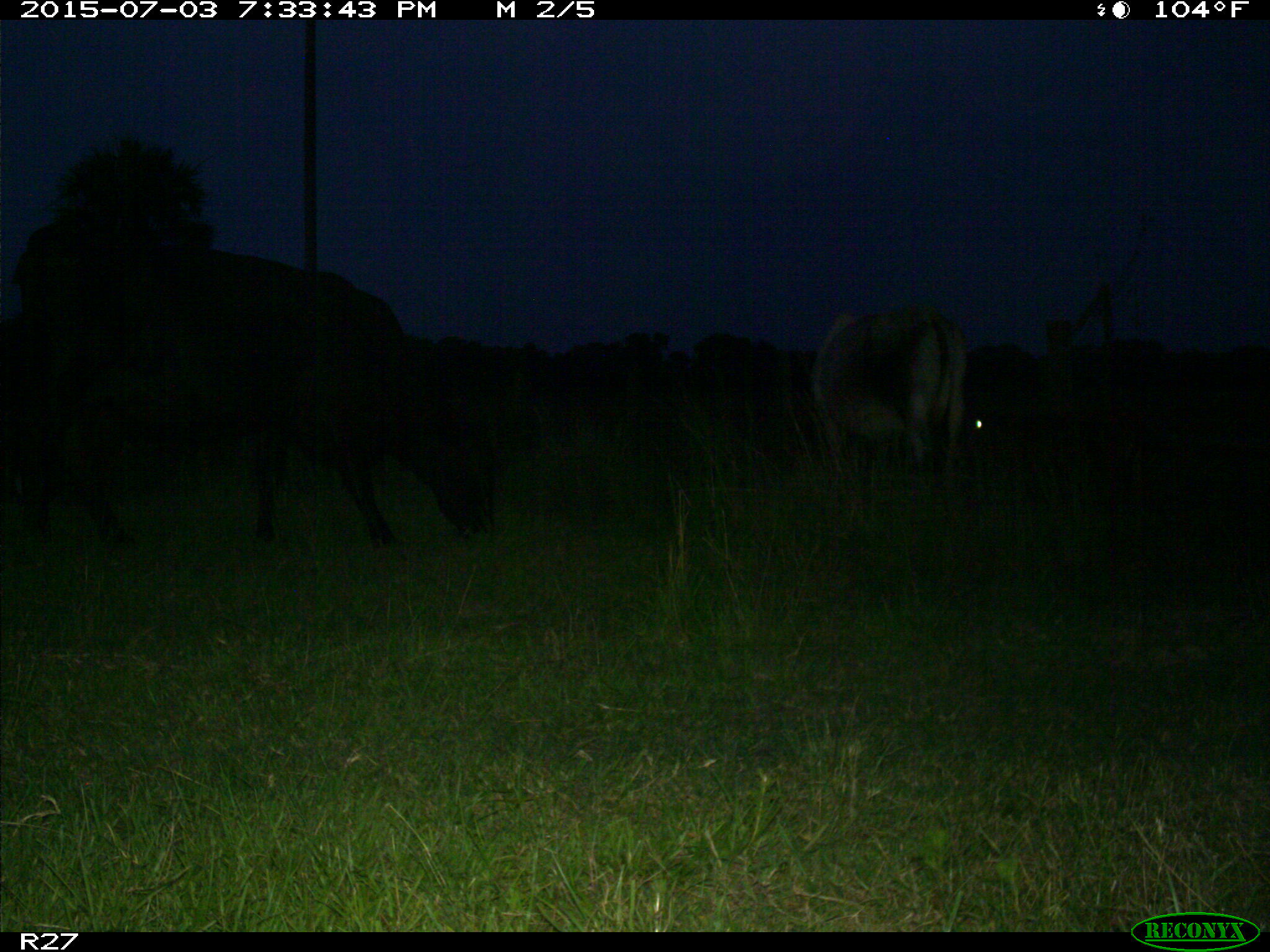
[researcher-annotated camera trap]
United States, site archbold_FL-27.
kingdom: Animalia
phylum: Chordata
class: Mammalia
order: Artiodactyla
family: Bovidae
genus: Bos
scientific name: Bos taurus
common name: domestic cow